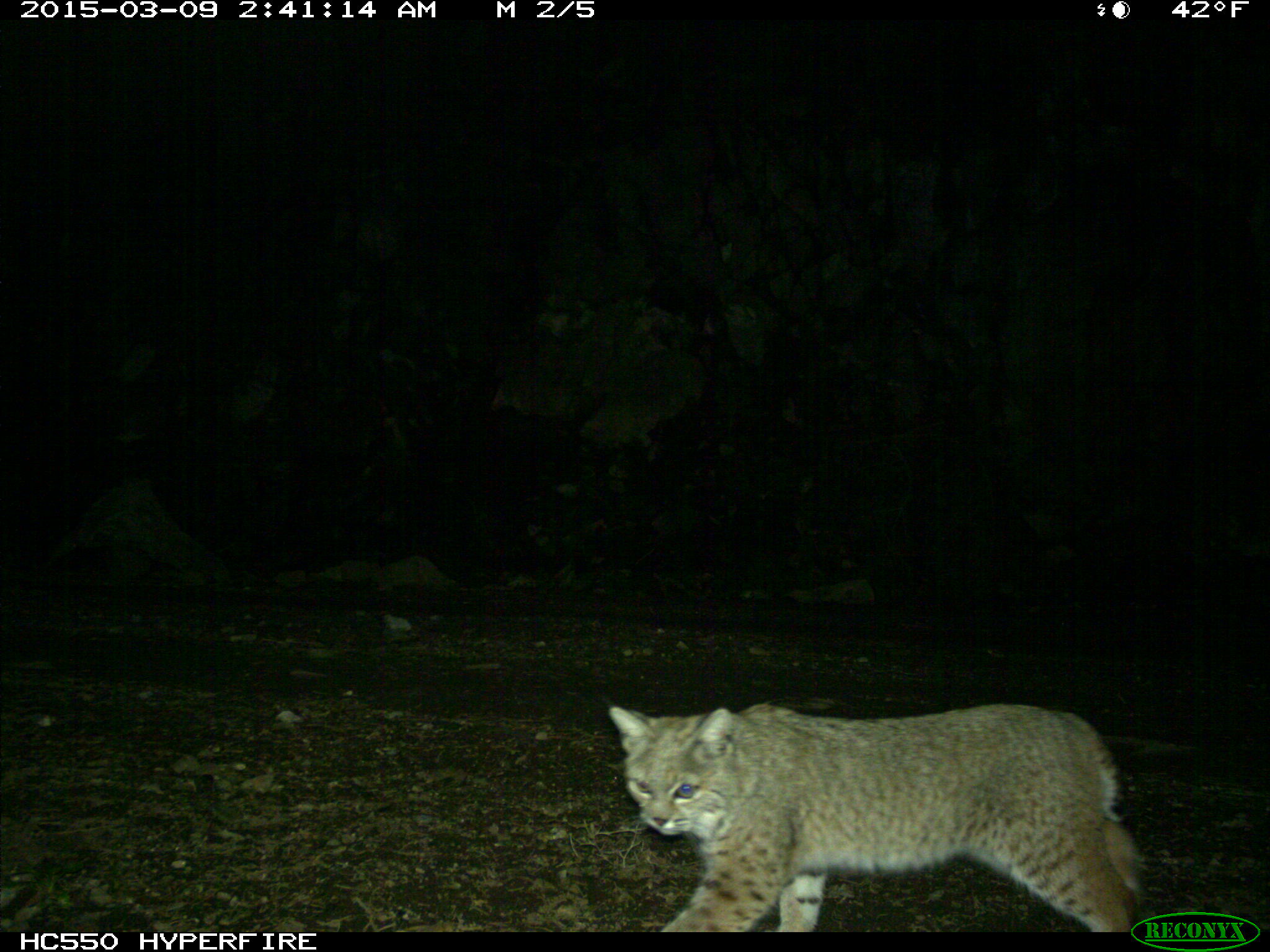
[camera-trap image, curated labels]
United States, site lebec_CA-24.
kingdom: Animalia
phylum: Chordata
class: Mammalia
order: Carnivora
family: Felidae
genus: Lynx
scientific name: Lynx rufus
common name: bobcat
Lynx rufus (bobcat).